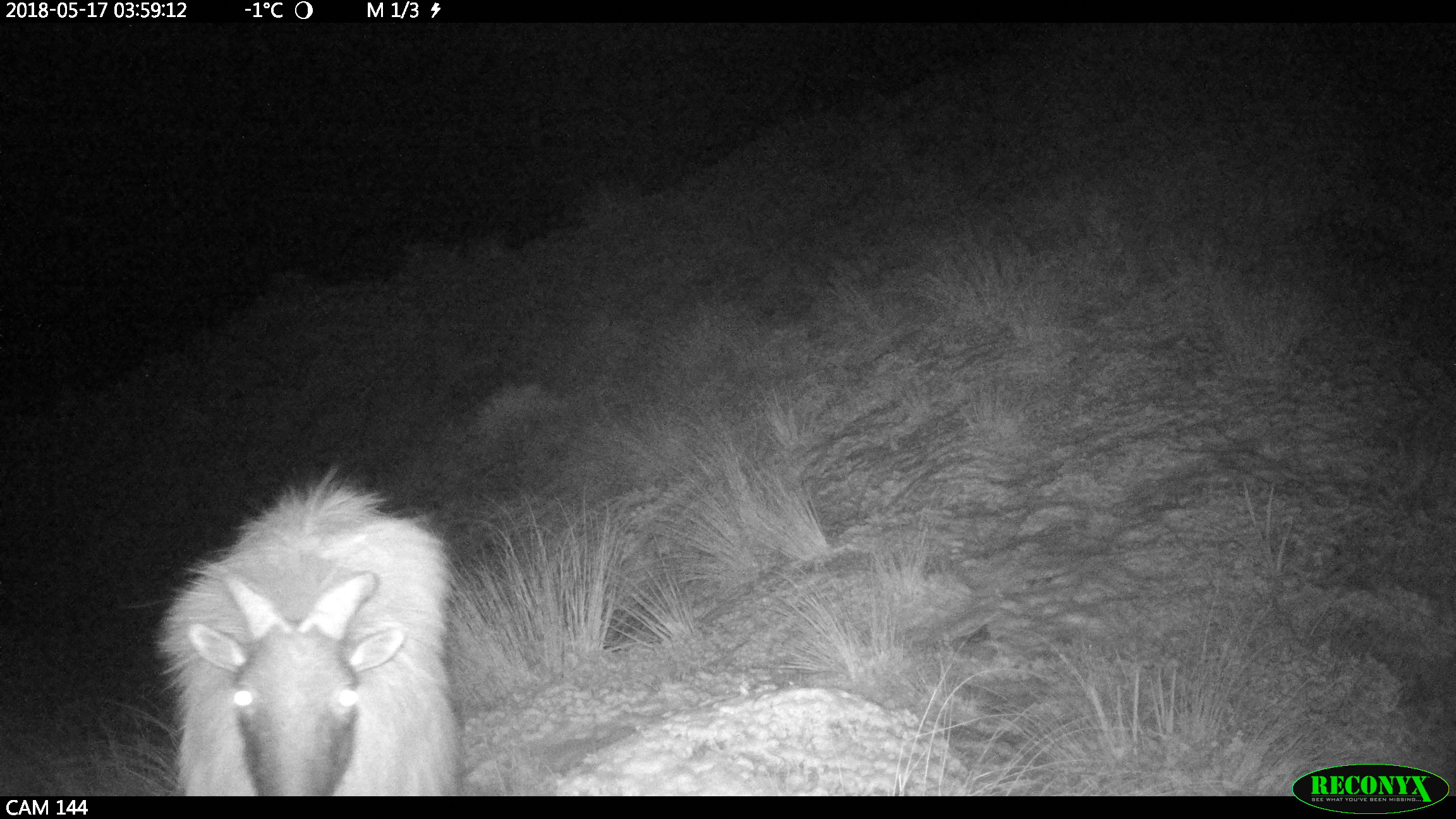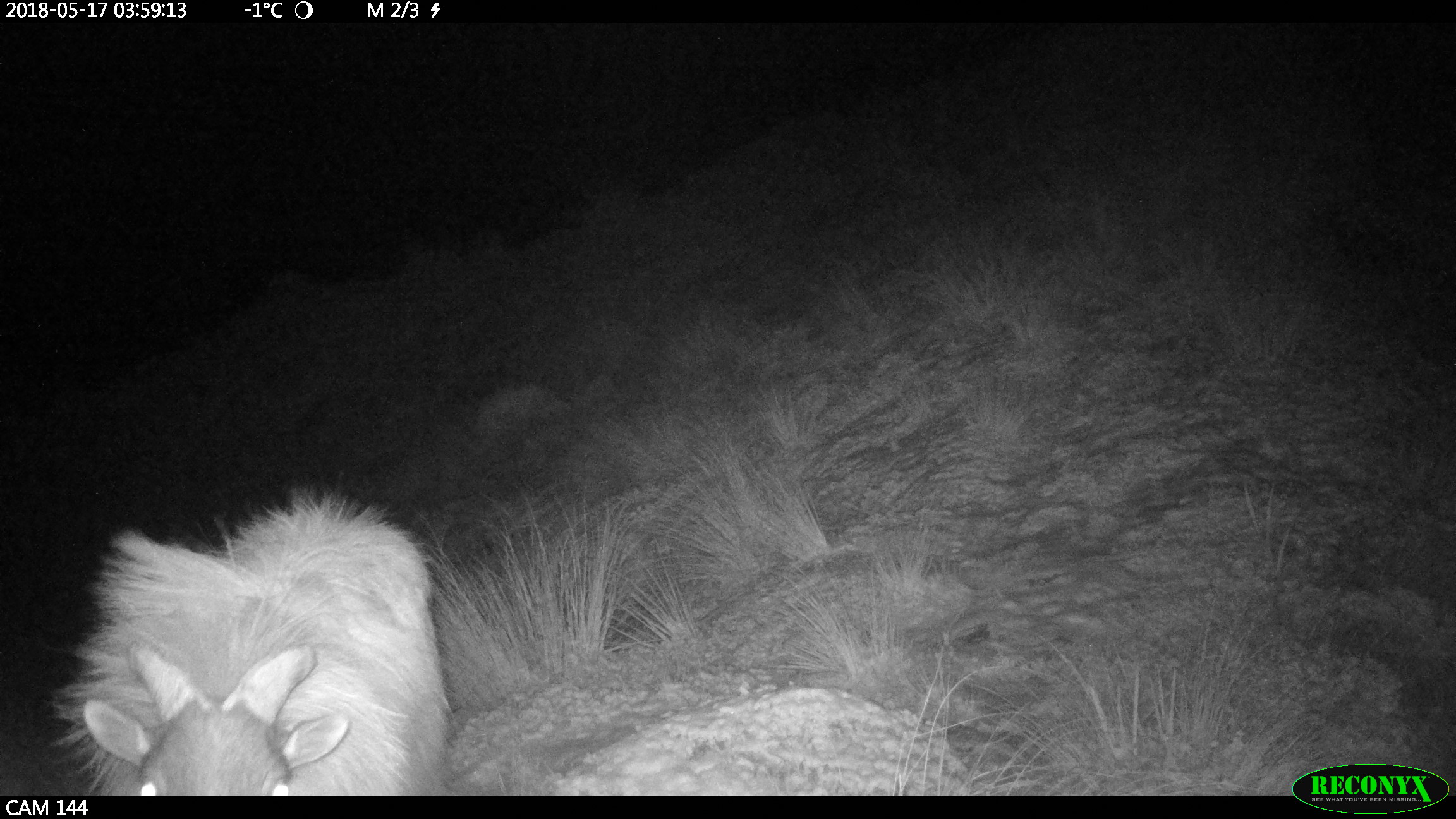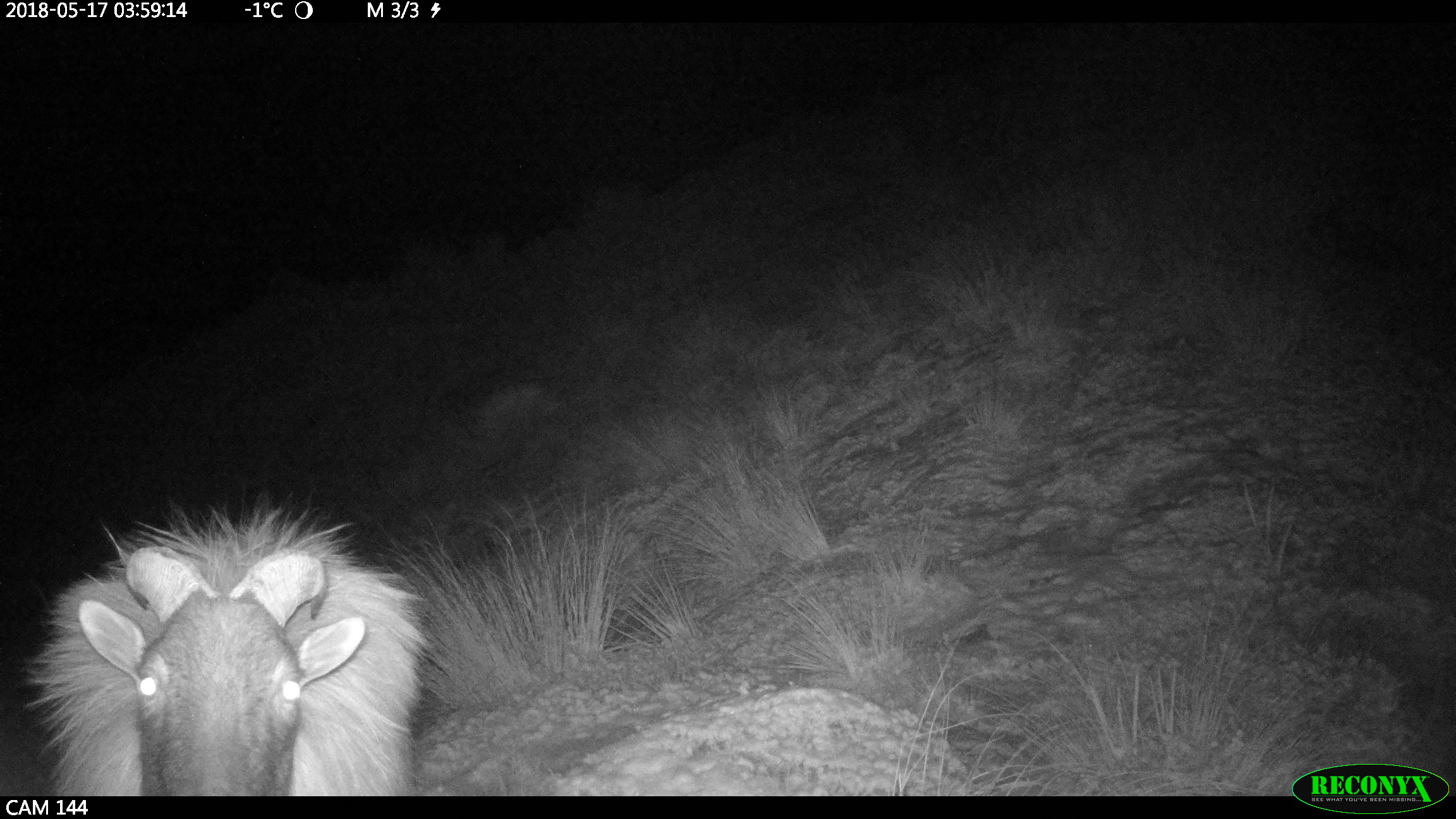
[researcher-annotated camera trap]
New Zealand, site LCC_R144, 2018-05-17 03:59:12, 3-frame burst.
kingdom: Animalia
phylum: Chordata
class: Mammalia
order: Artiodactyla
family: Bovidae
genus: Nilgiritragus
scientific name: Nilgiritragus hylocrius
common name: tahr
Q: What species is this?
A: Tahr (Nilgiritragus hylocrius).